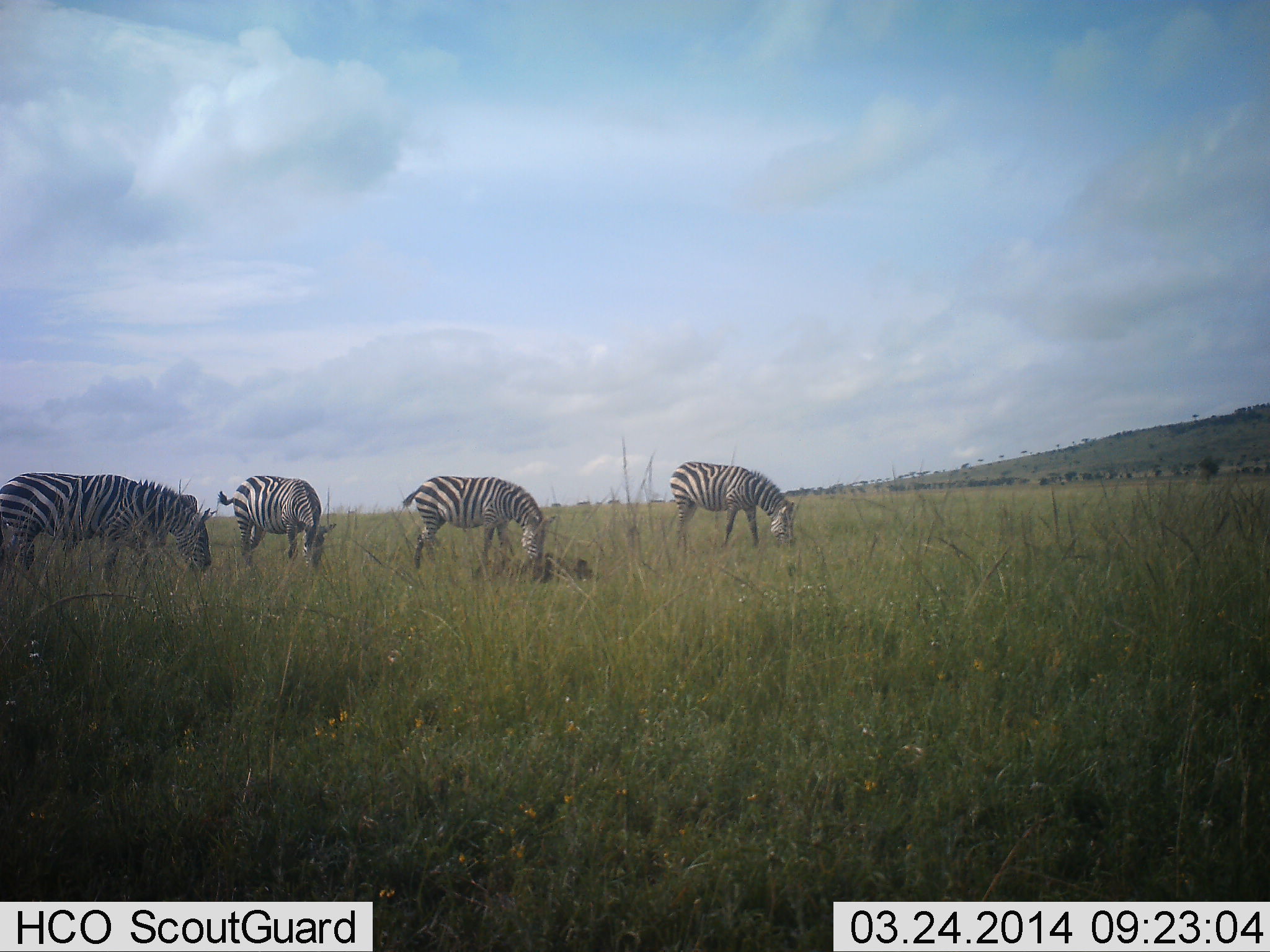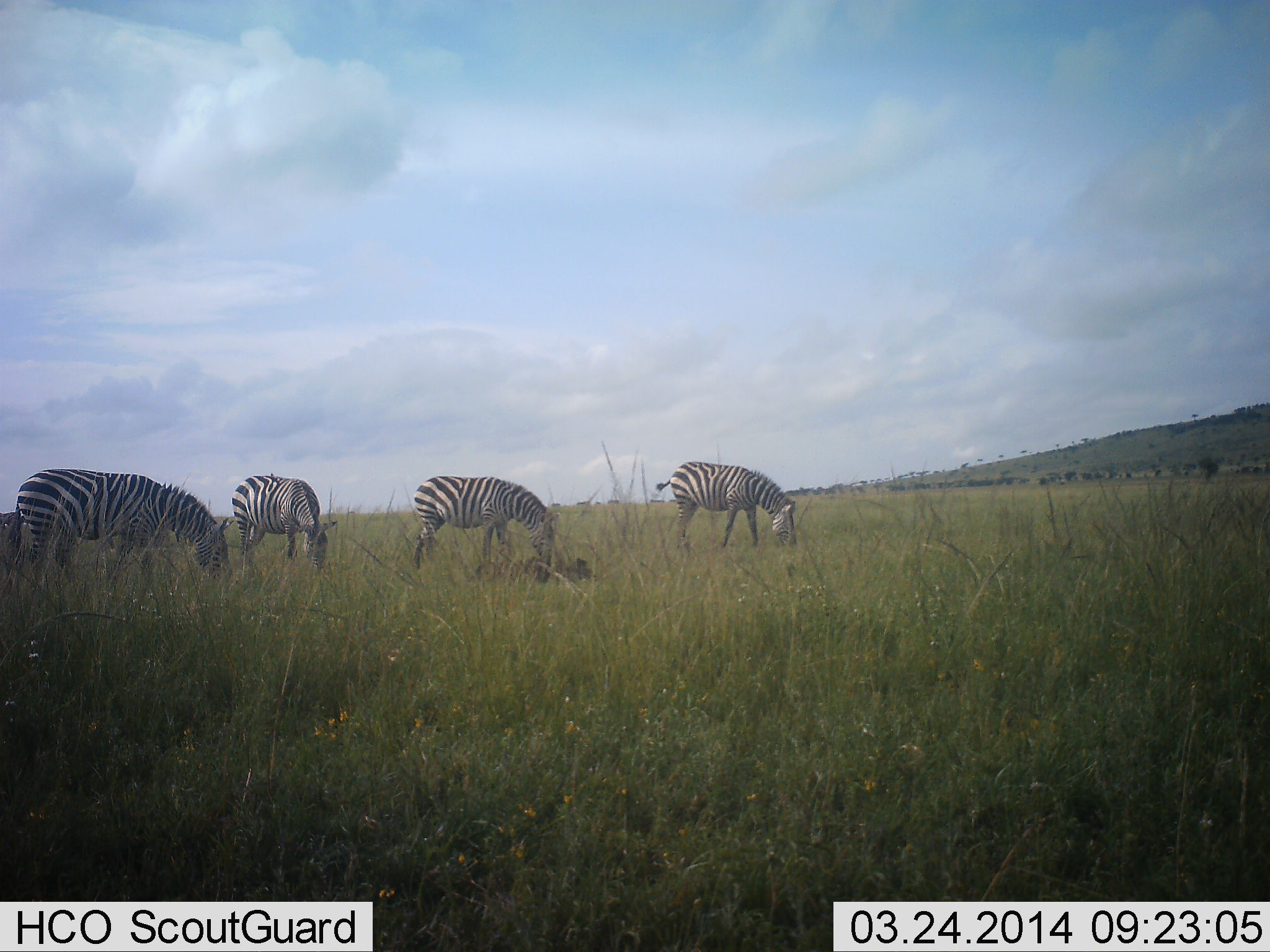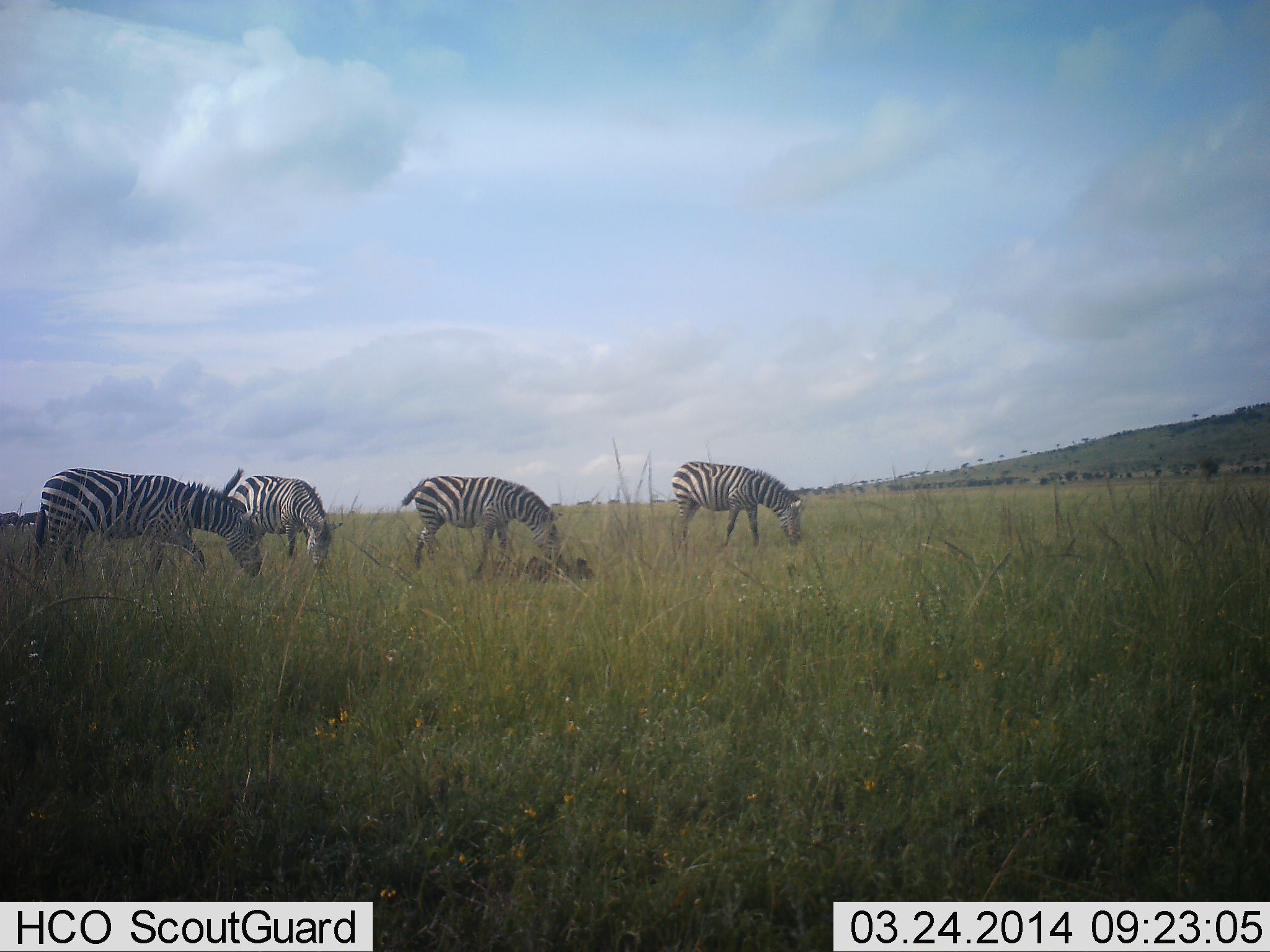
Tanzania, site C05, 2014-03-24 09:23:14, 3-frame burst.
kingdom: Animalia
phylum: Chordata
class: Mammalia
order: Perissodactyla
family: Equidae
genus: Equus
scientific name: Equus quagga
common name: plains zebra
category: zebra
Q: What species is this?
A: Zebra (plains zebra) (Equus quagga).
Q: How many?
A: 4.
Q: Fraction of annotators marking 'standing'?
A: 10%.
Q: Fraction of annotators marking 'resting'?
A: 0%.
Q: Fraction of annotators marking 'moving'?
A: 10%.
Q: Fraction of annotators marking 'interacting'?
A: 0%.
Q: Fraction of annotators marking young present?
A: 0%.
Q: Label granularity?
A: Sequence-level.